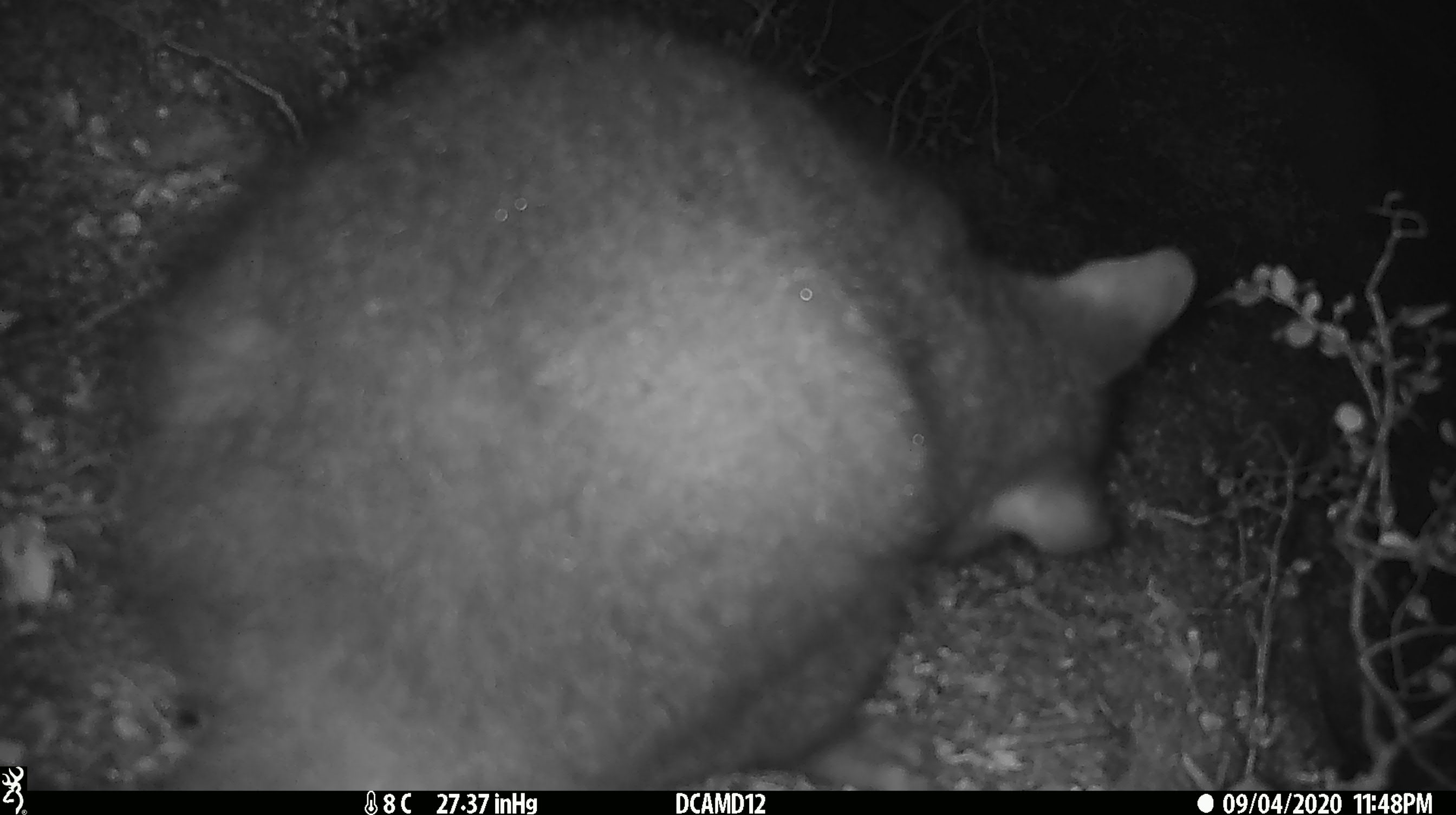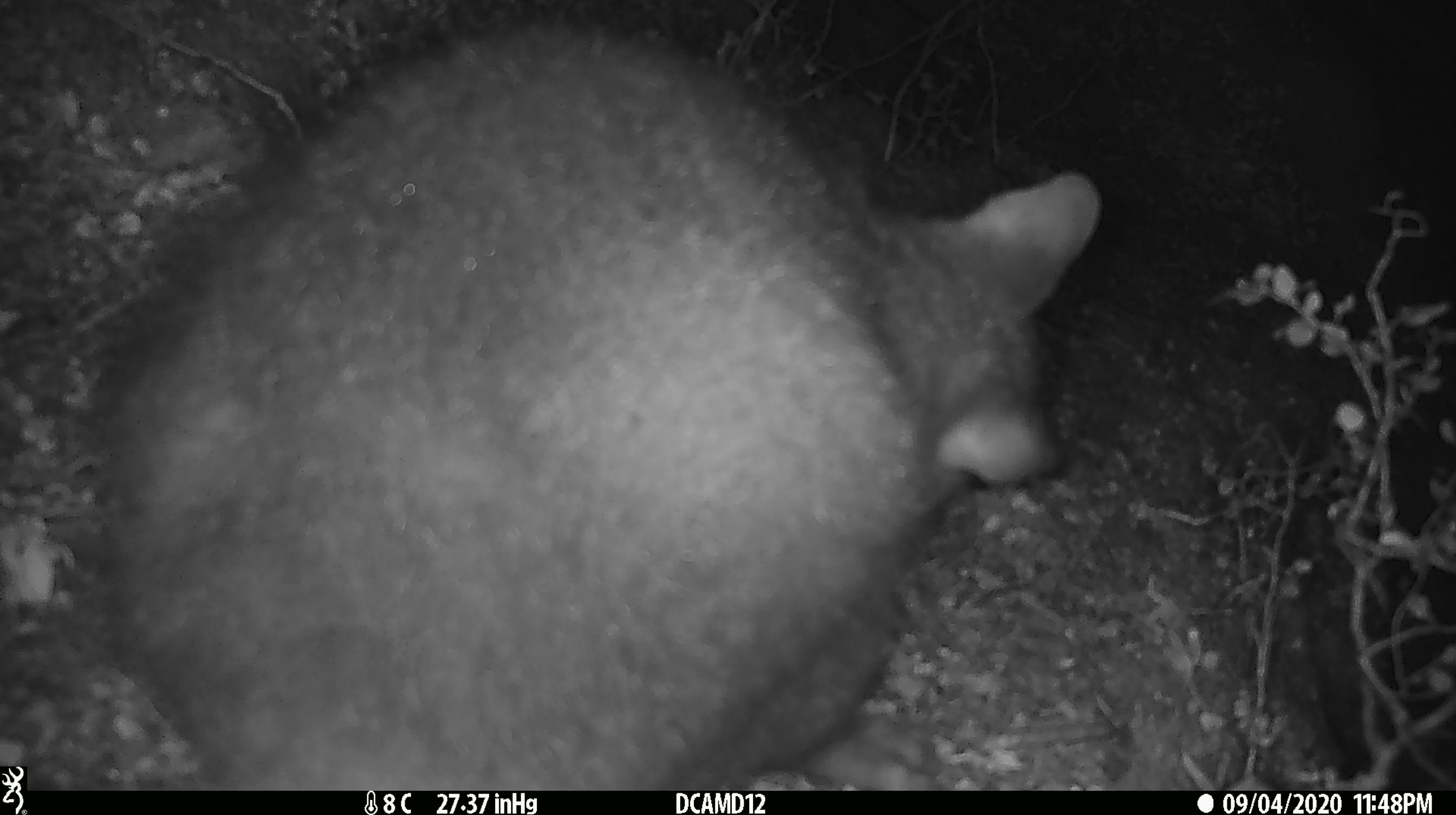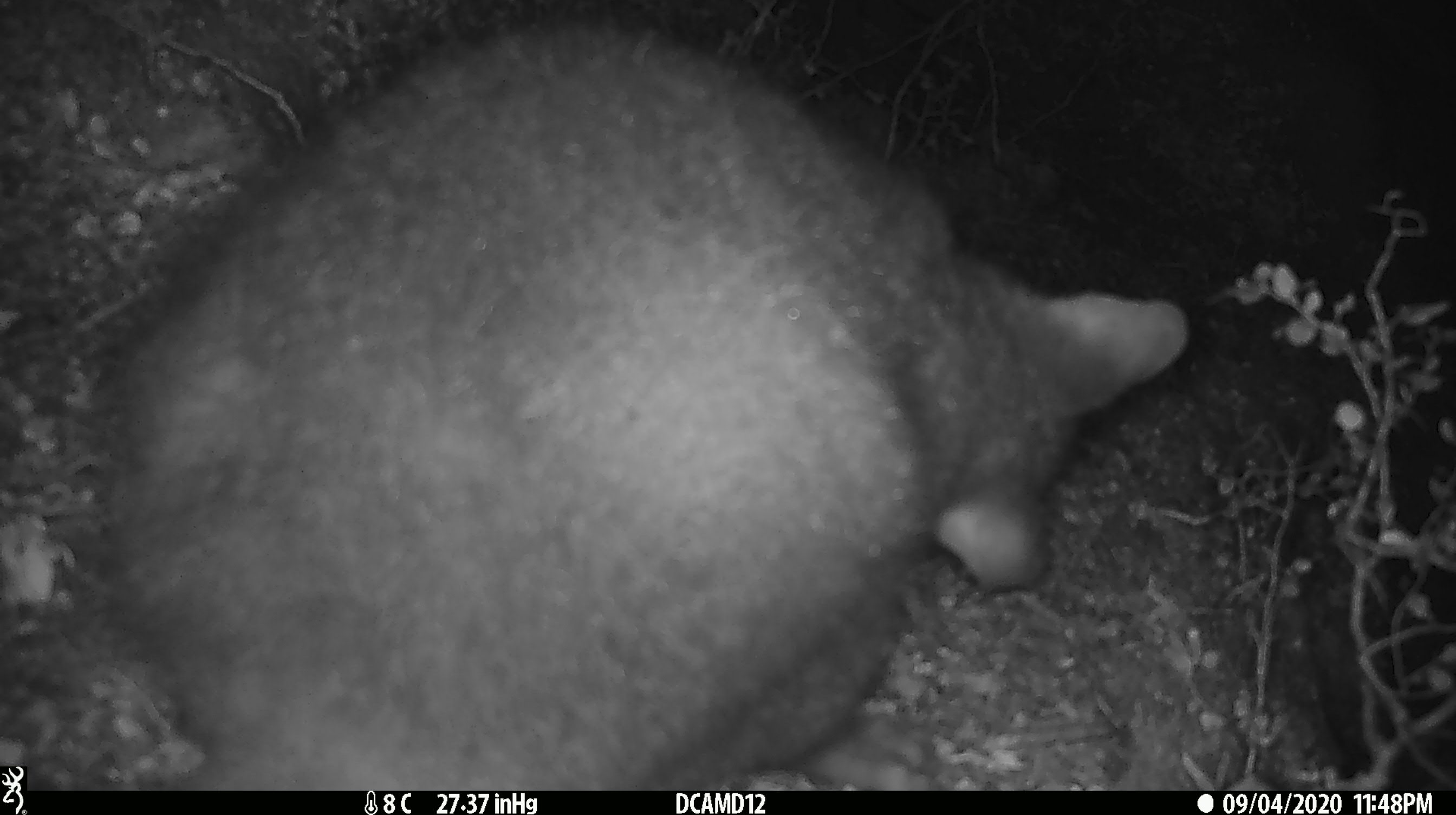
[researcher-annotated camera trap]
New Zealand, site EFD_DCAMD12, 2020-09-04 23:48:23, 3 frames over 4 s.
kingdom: Animalia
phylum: Chordata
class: Mammalia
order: Diprotodontia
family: Phalangeridae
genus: Trichosurus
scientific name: Trichosurus vulpecula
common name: common brushtail possum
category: possum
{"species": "possum (common brushtail possum) (Trichosurus vulpecula)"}